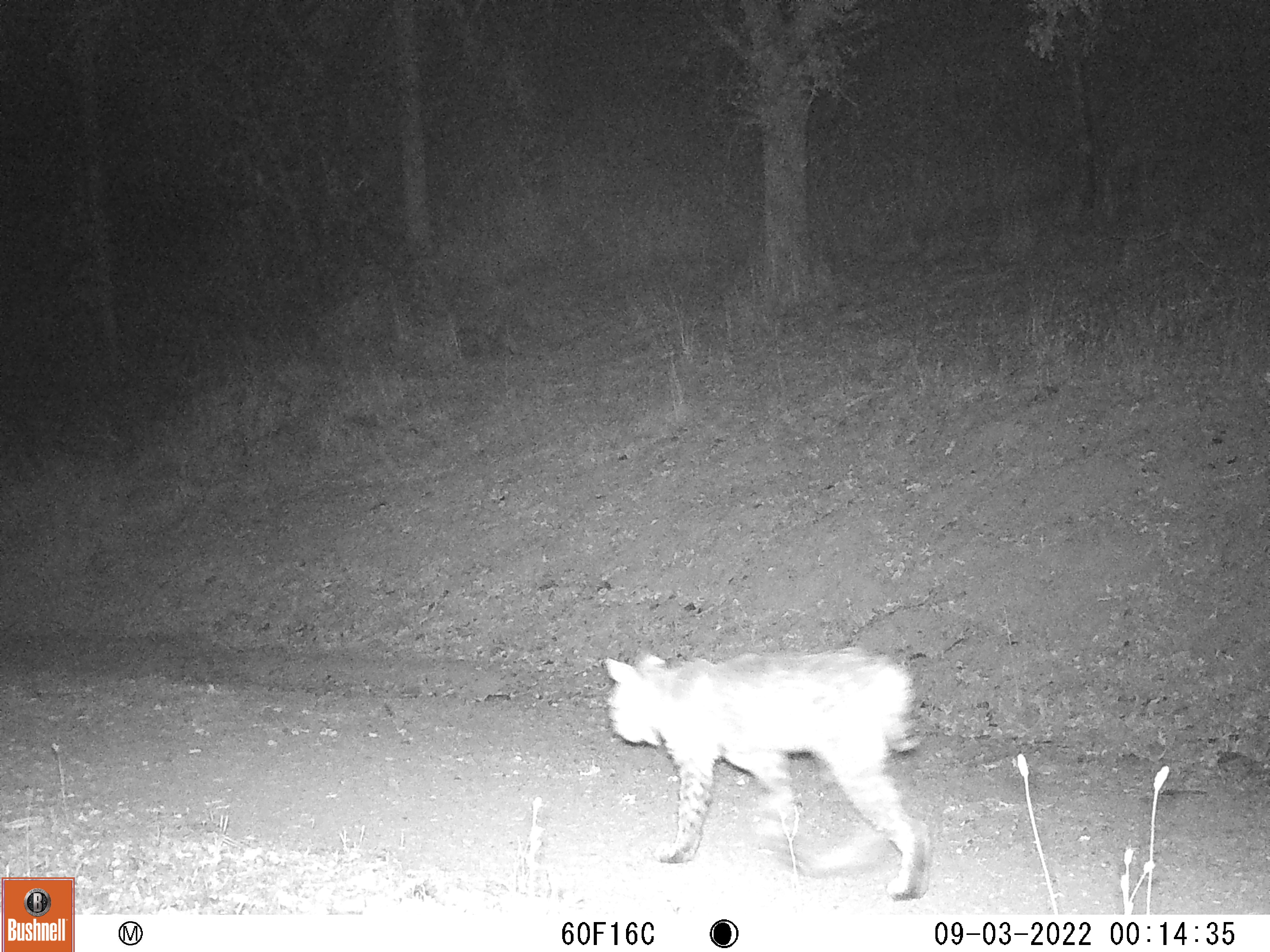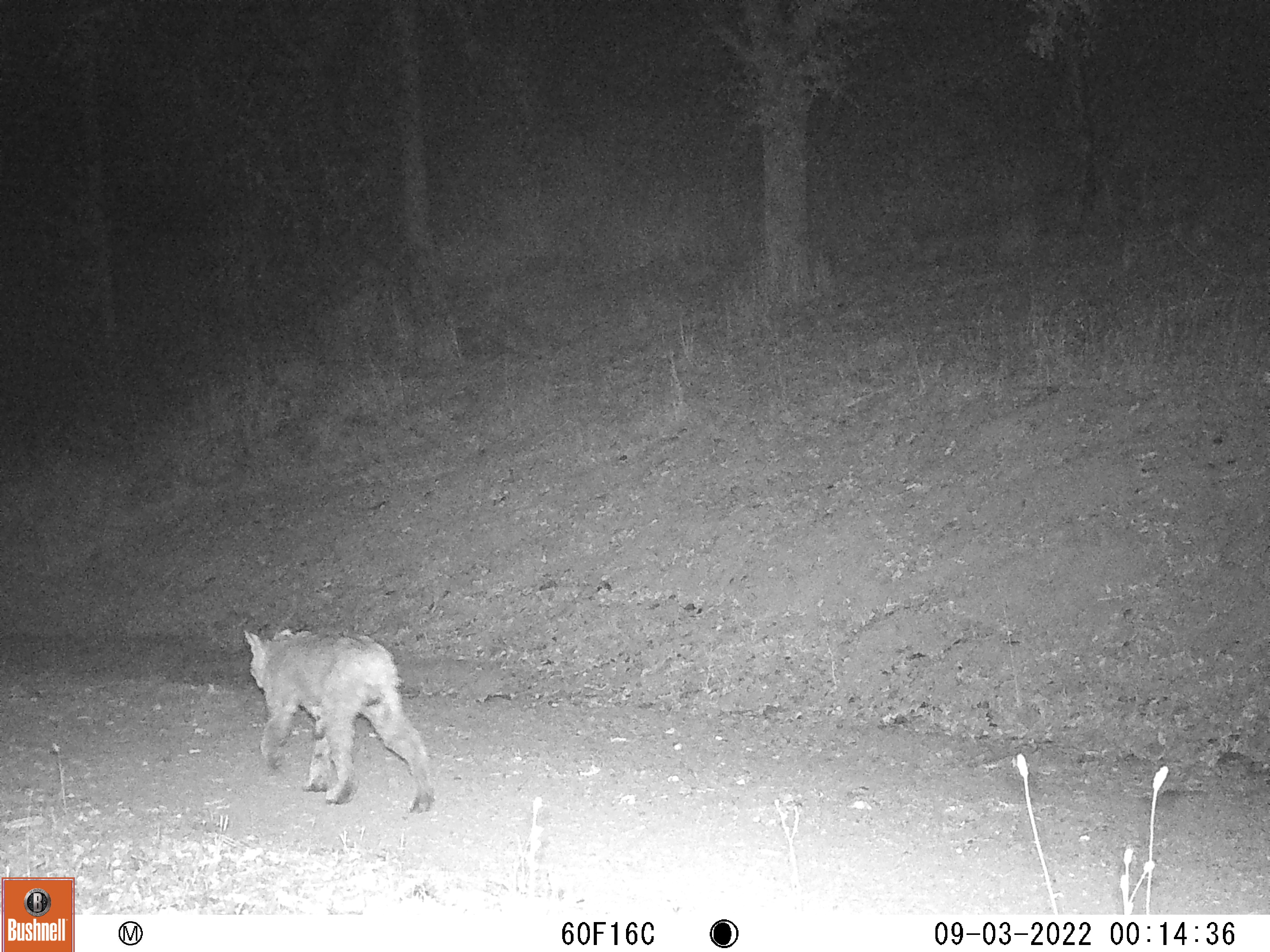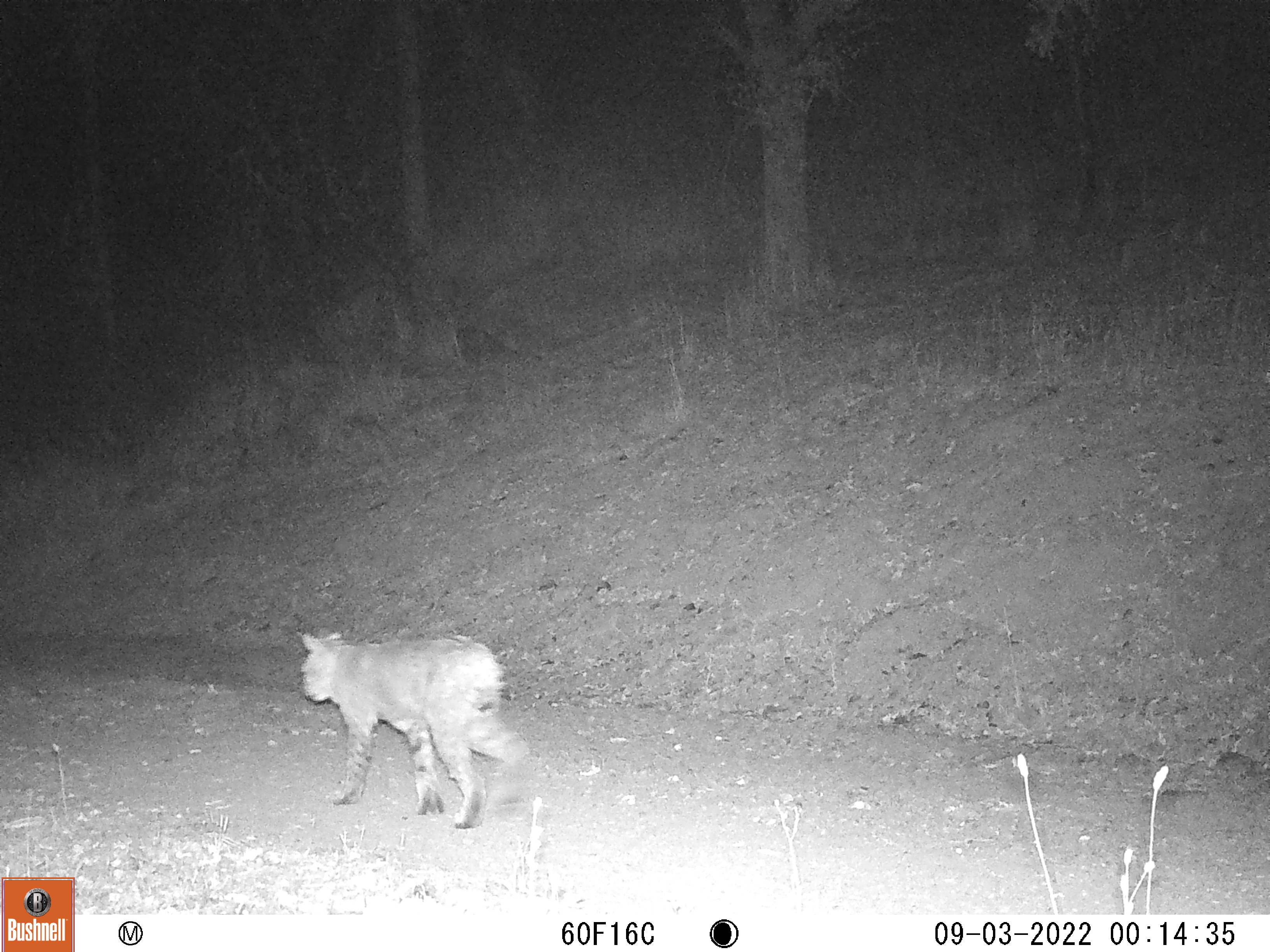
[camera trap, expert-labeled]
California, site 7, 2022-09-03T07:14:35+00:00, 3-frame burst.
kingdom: Animalia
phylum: Chordata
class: Mammalia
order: Carnivora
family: Felidae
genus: Lynx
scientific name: Lynx rufus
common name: bobcat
Bobcat (Lynx rufus).